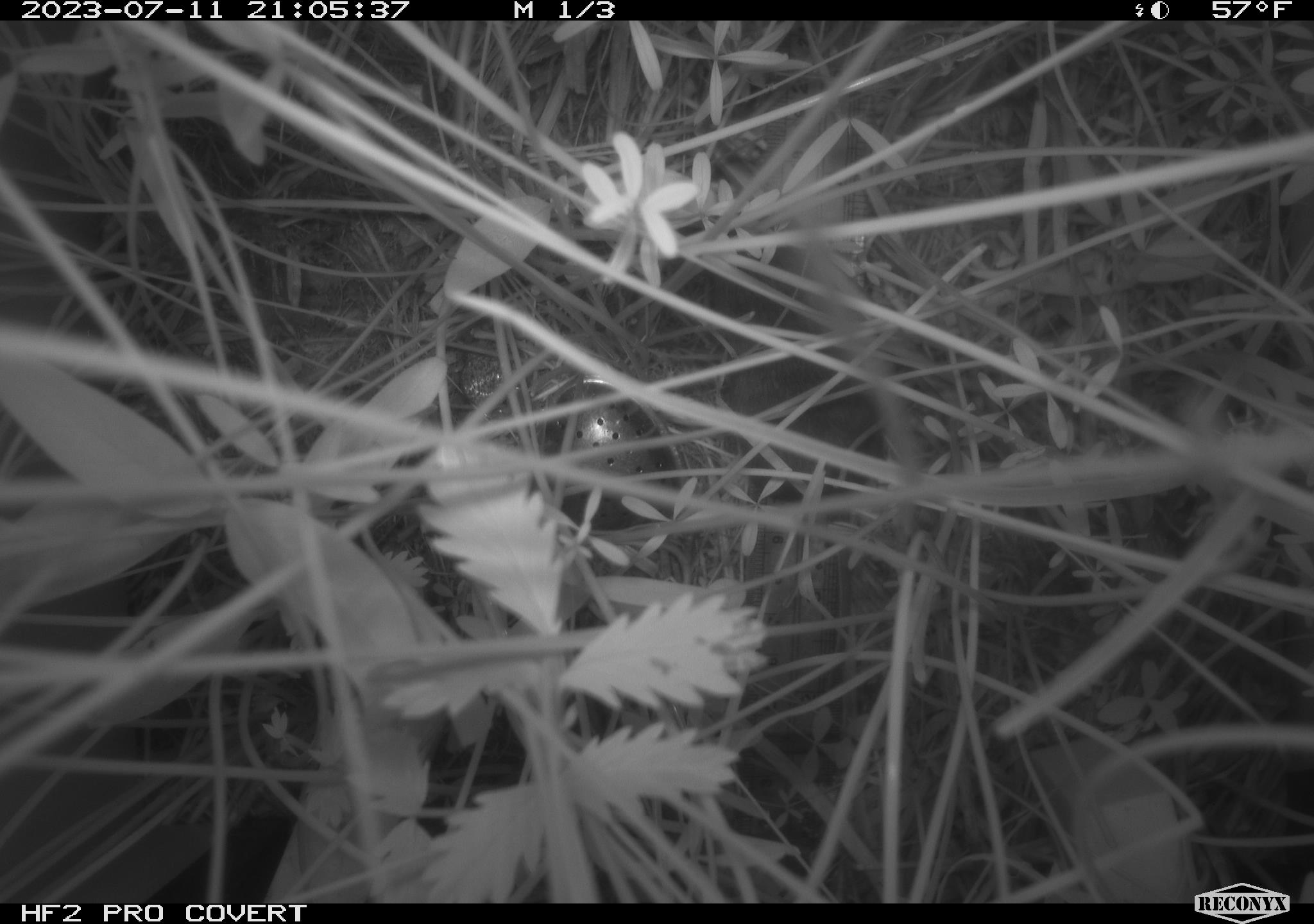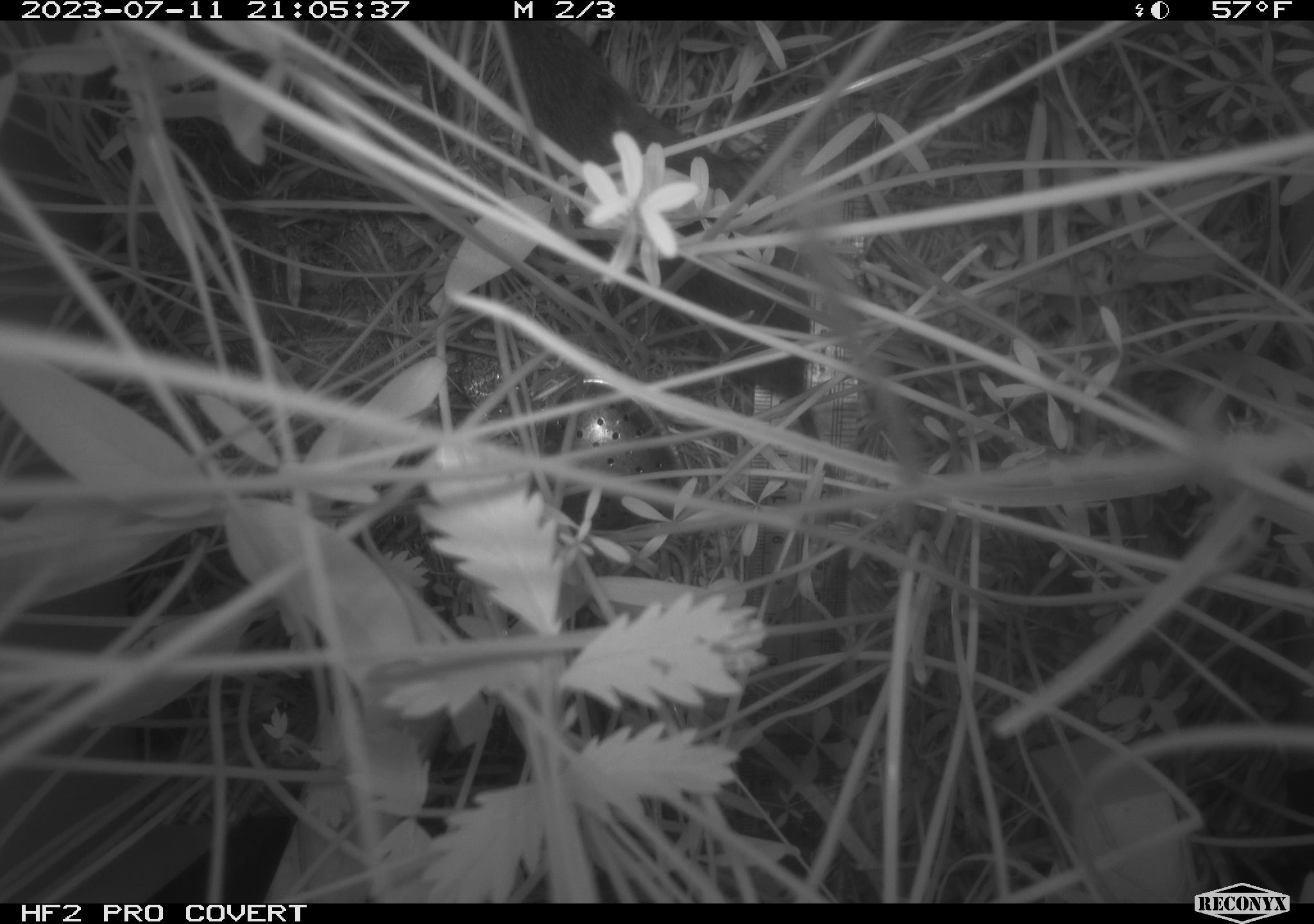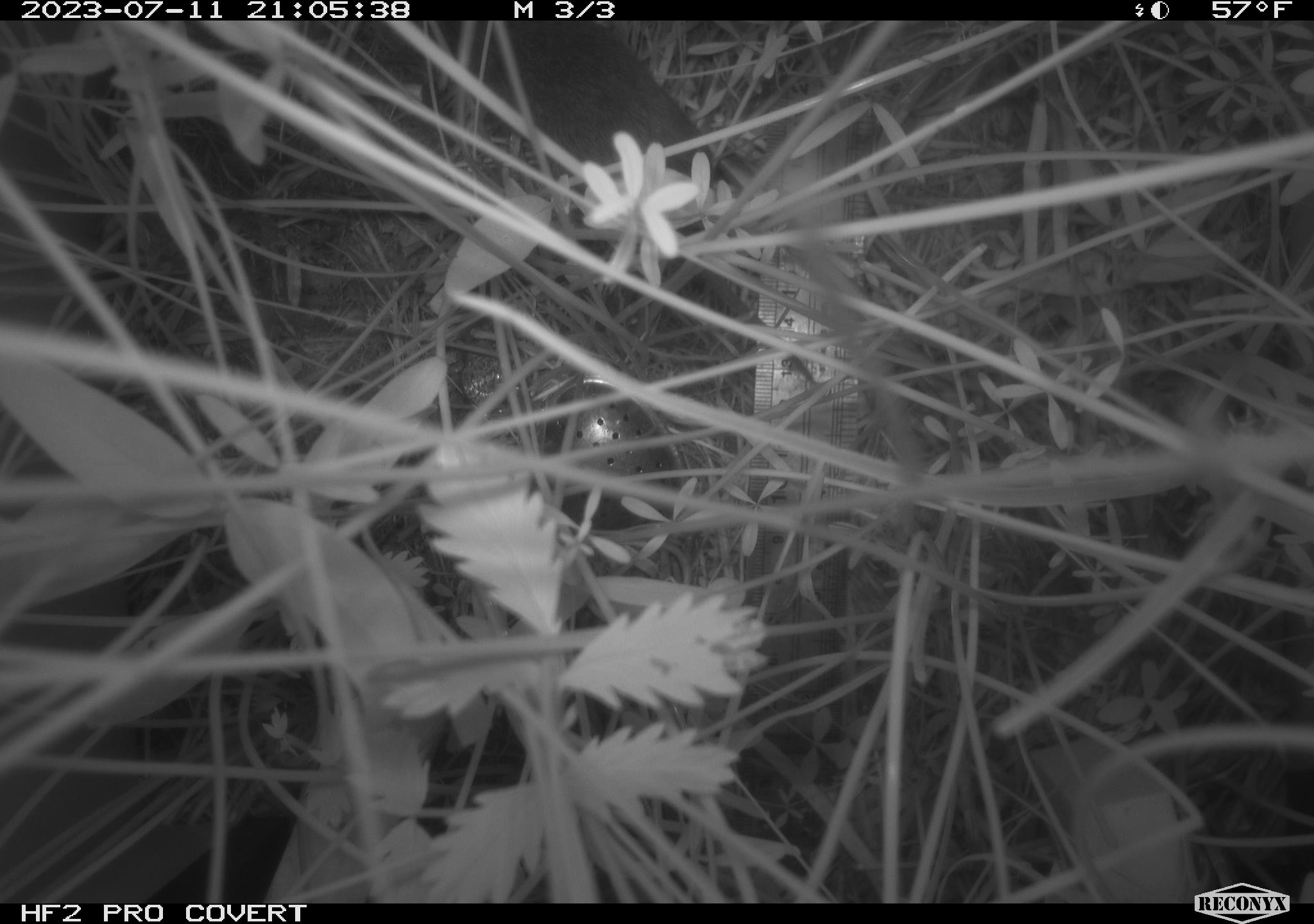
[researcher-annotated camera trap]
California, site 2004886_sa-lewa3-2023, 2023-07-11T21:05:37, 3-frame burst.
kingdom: Animalia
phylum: Chordata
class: Mammalia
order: Rodentia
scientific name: Rodentia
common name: rodent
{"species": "rodent (Rodentia)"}